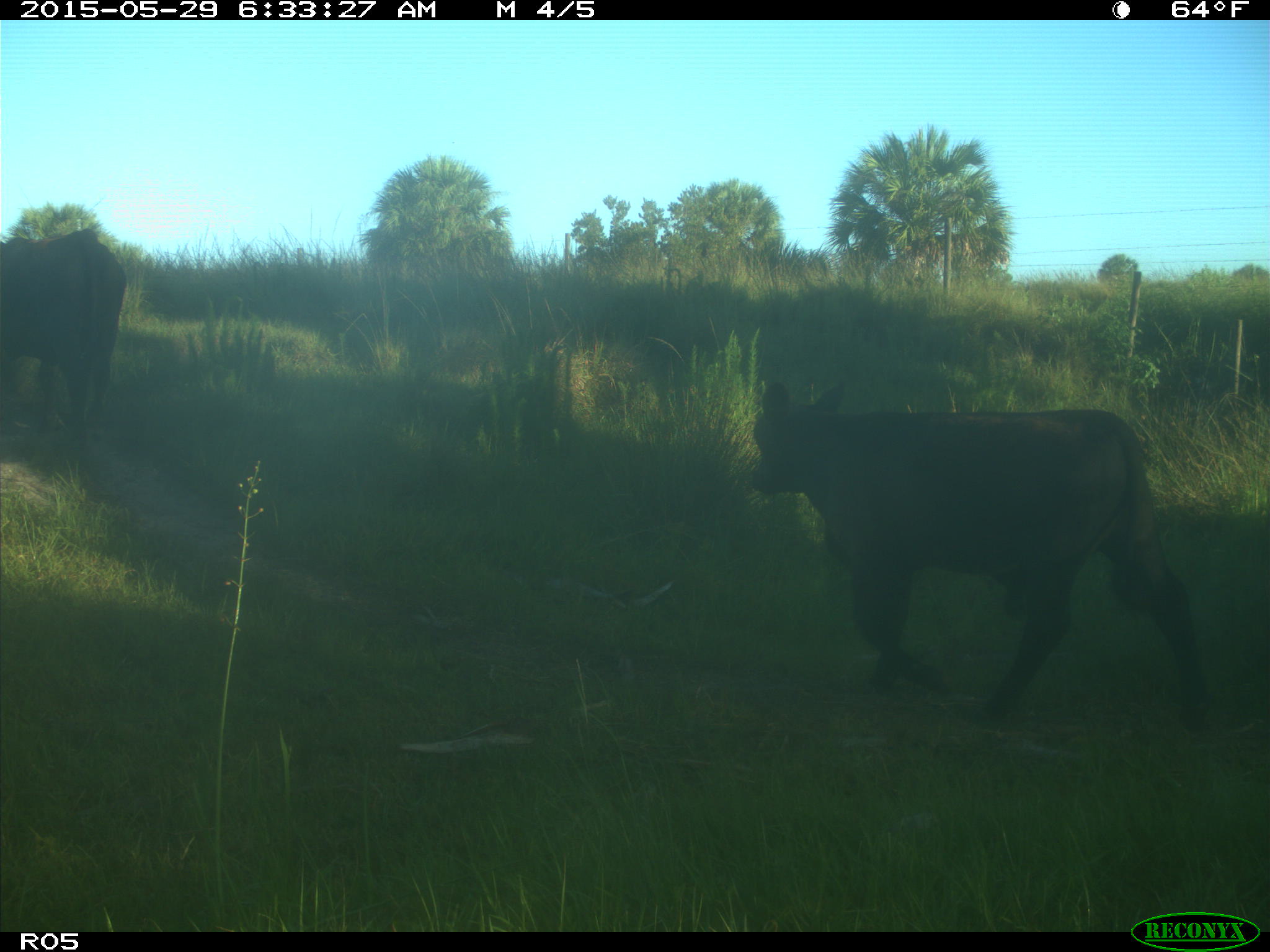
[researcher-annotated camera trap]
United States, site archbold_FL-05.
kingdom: Animalia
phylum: Chordata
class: Mammalia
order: Artiodactyla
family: Bovidae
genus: Bos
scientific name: Bos taurus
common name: domestic cow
Bos taurus (domestic cow).